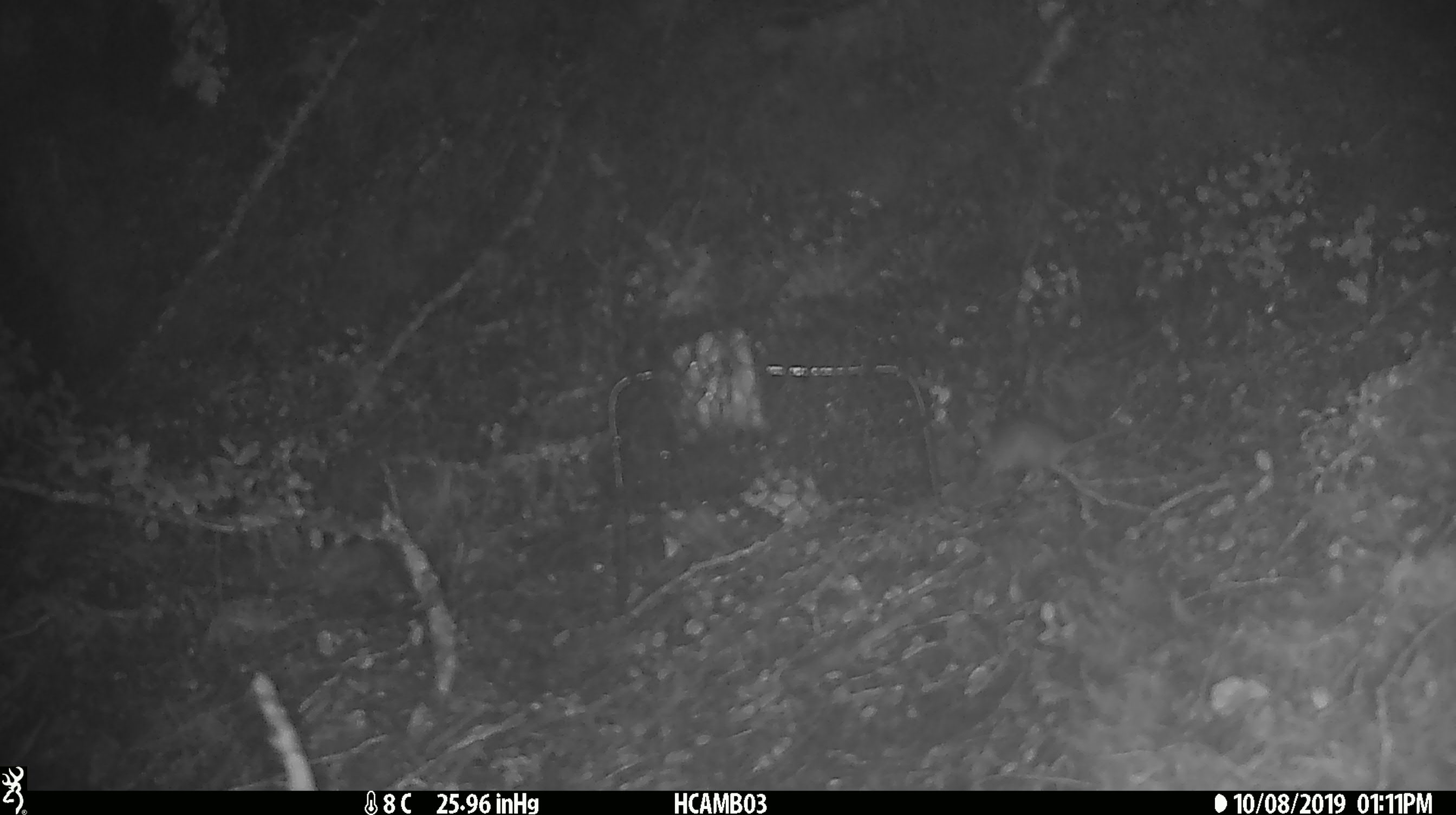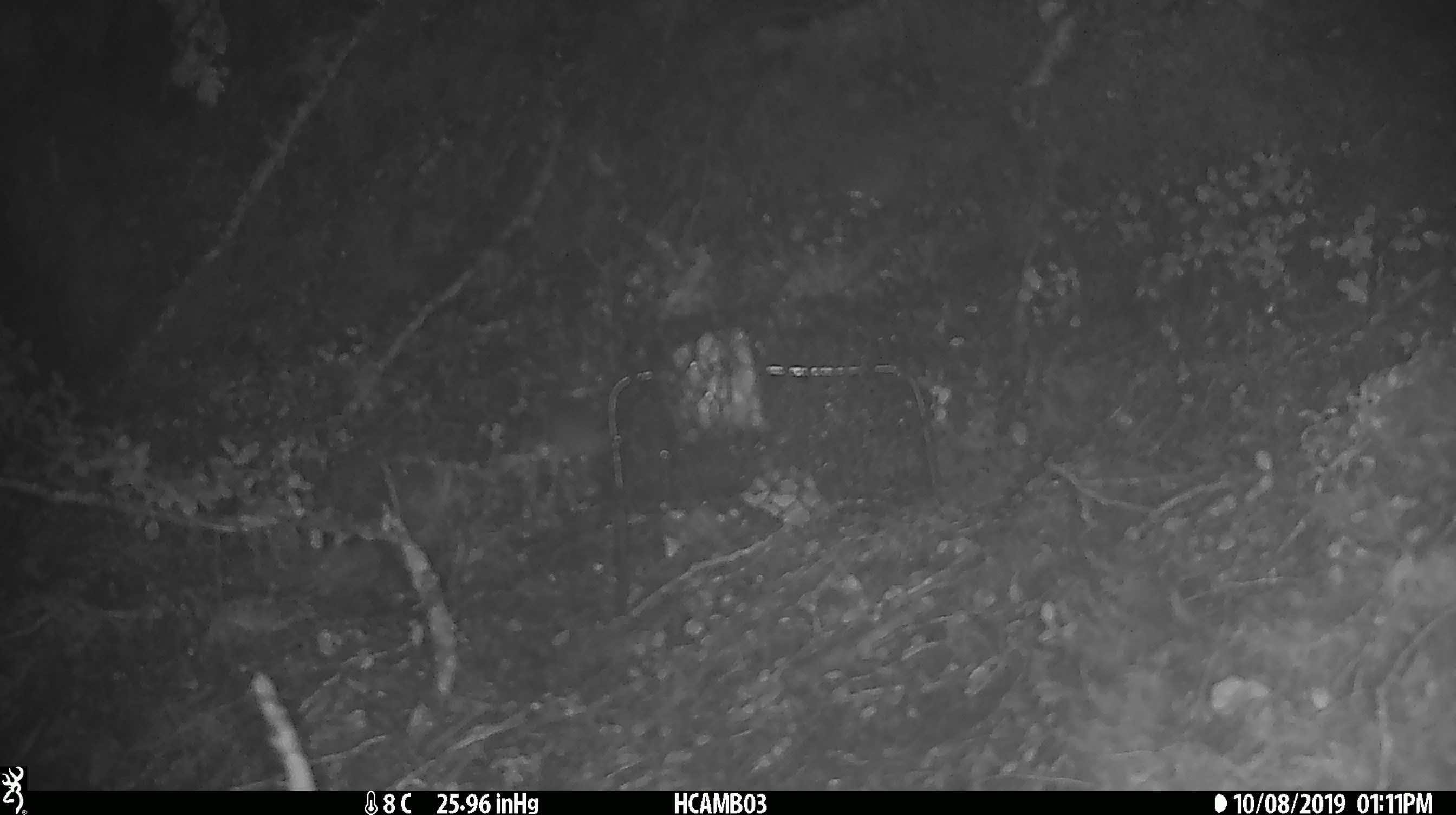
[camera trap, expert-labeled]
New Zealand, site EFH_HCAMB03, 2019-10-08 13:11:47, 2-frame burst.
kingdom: Animalia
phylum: Chordata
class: Mammalia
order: Rodentia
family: Muridae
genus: Mus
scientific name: Mus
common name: mouse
Mouse (Mus).